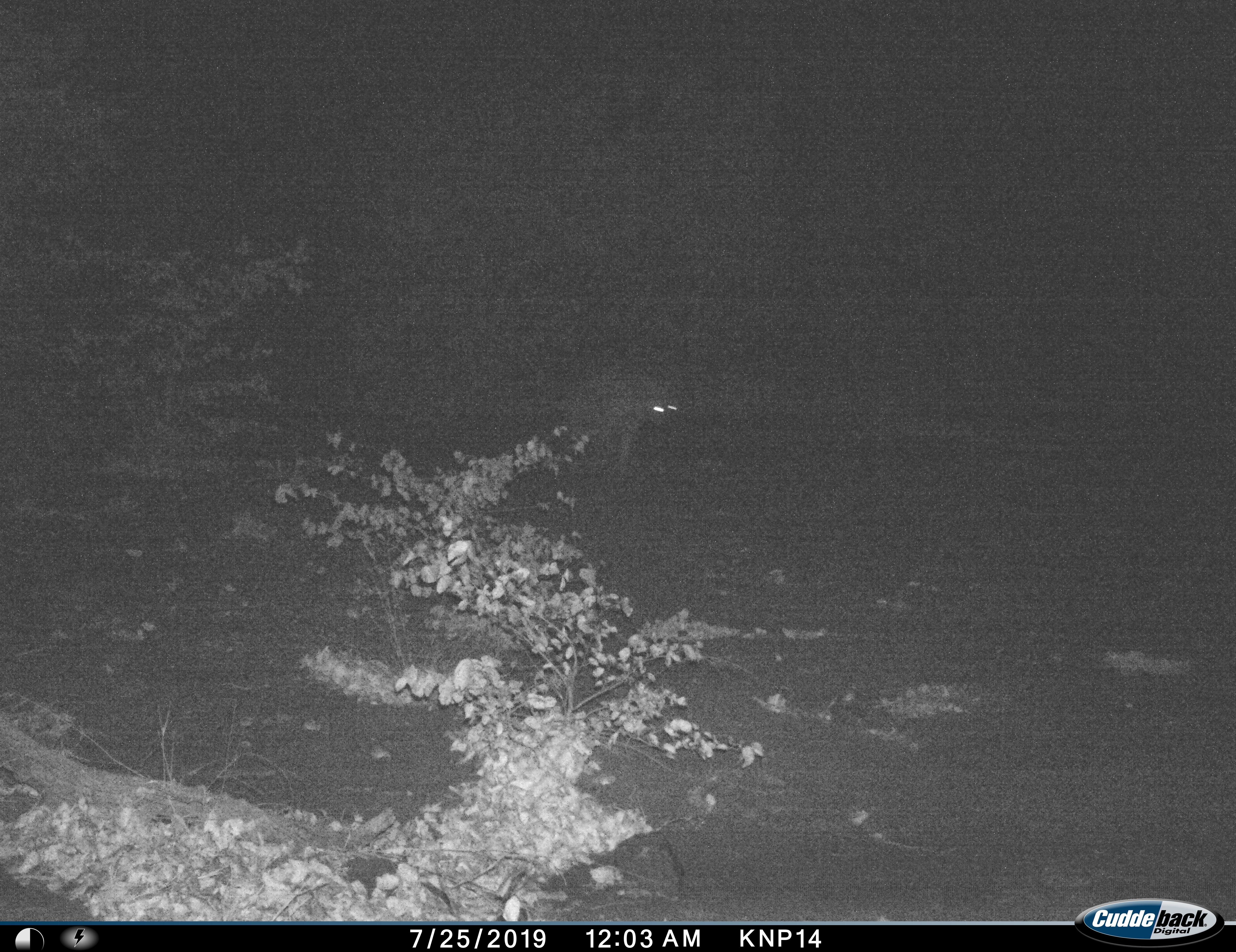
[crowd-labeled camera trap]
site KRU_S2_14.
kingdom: Animalia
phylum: Chordata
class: Mammalia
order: Carnivora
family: Hyaenidae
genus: Crocuta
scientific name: Crocuta crocuta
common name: spotted hyena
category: hyenaspotted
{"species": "hyenaspotted (spotted hyena) (Crocuta crocuta)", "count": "1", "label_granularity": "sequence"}